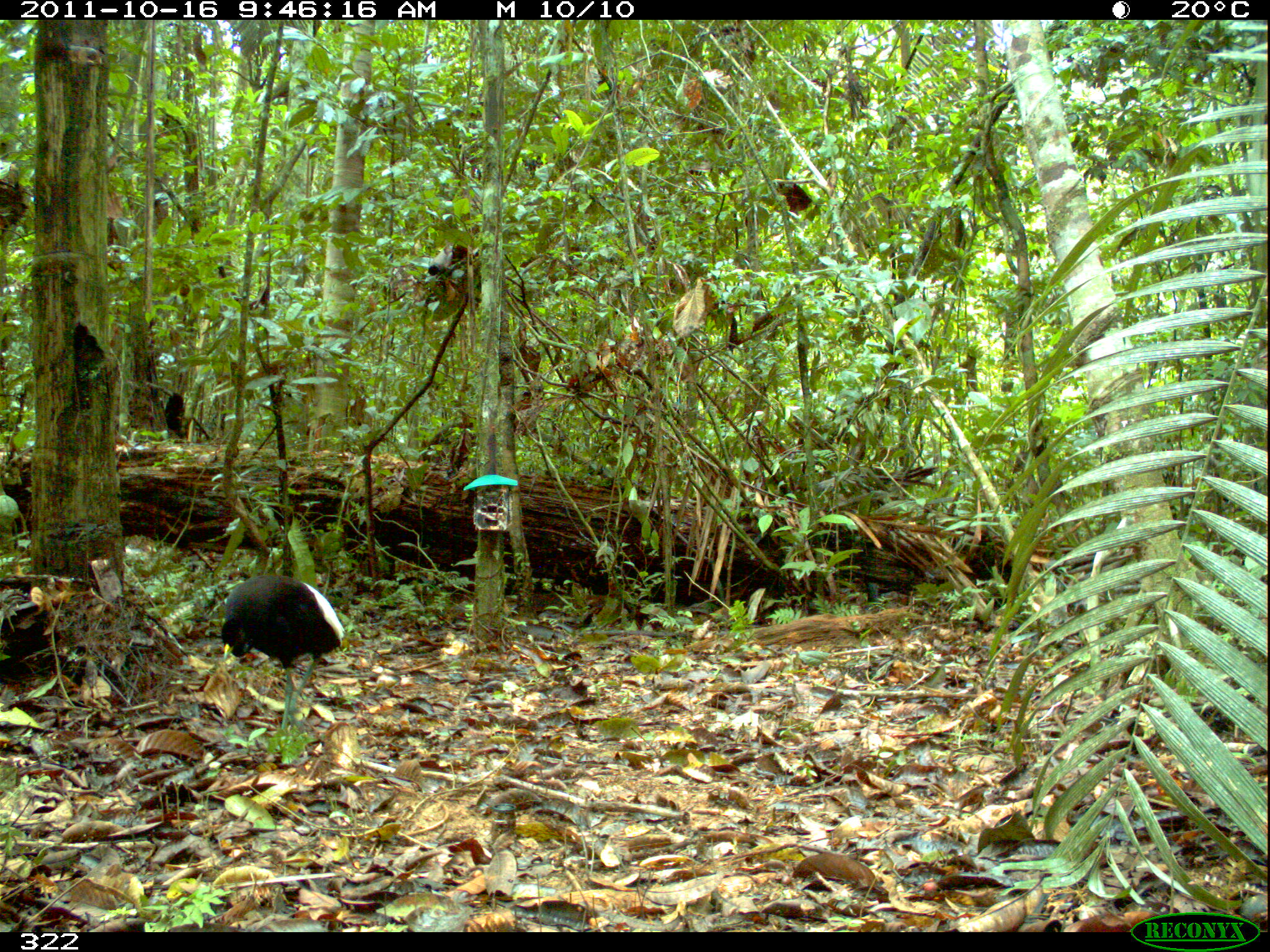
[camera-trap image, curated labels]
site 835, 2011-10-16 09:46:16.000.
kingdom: Animalia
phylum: Chordata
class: Aves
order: Gruiformes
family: Psophiidae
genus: Psophia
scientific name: Psophia leucoptera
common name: pale-winged trumpeter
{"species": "Psophia leucoptera (pale-winged trumpeter)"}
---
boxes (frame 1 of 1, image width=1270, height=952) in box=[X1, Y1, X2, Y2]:
psophia leucoptera: box=[220, 572, 344, 733]